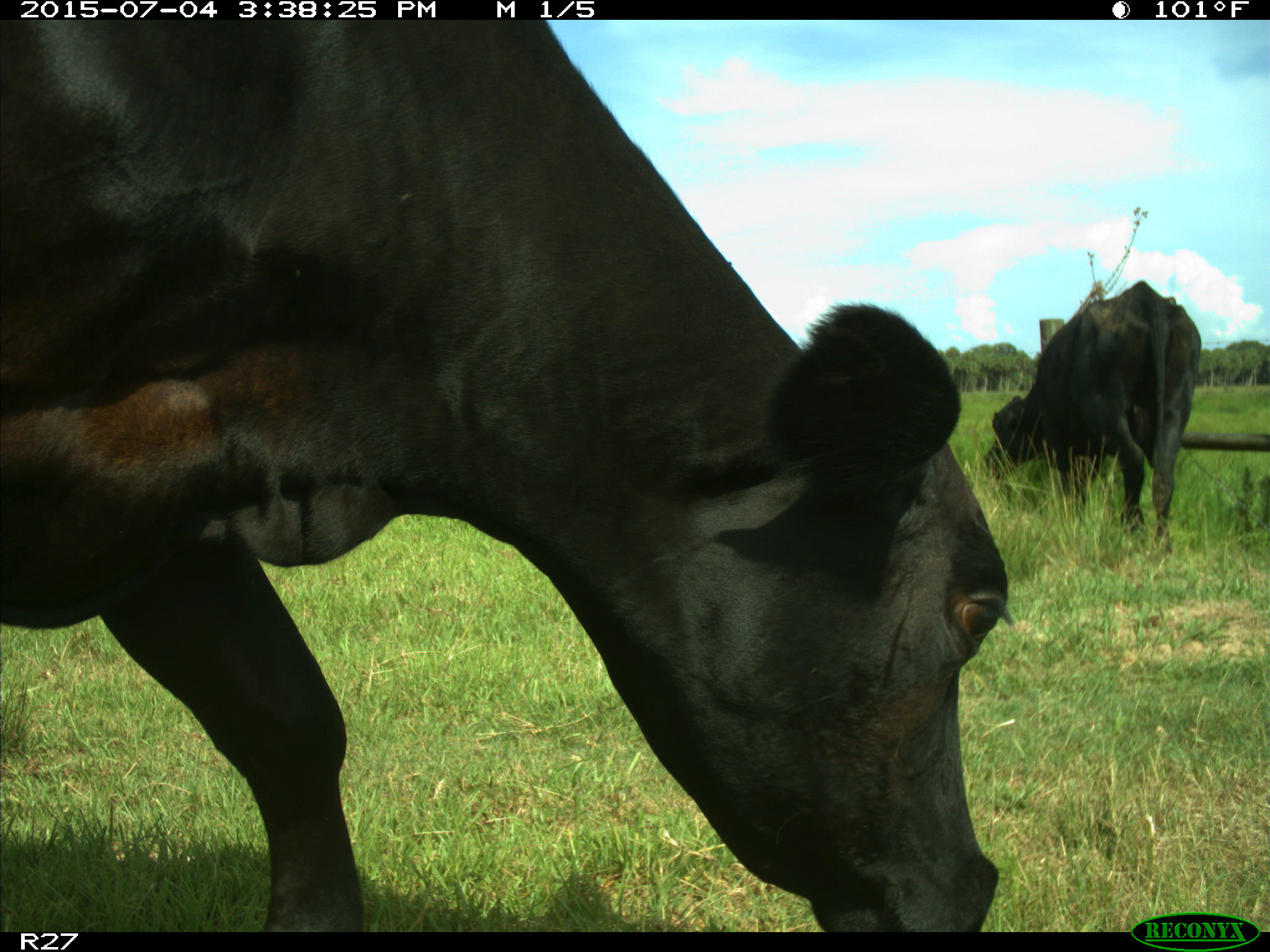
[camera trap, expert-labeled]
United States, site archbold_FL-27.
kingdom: Animalia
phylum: Chordata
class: Mammalia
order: Artiodactyla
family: Bovidae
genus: Bos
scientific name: Bos taurus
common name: domestic cow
Bos taurus (domestic cow).